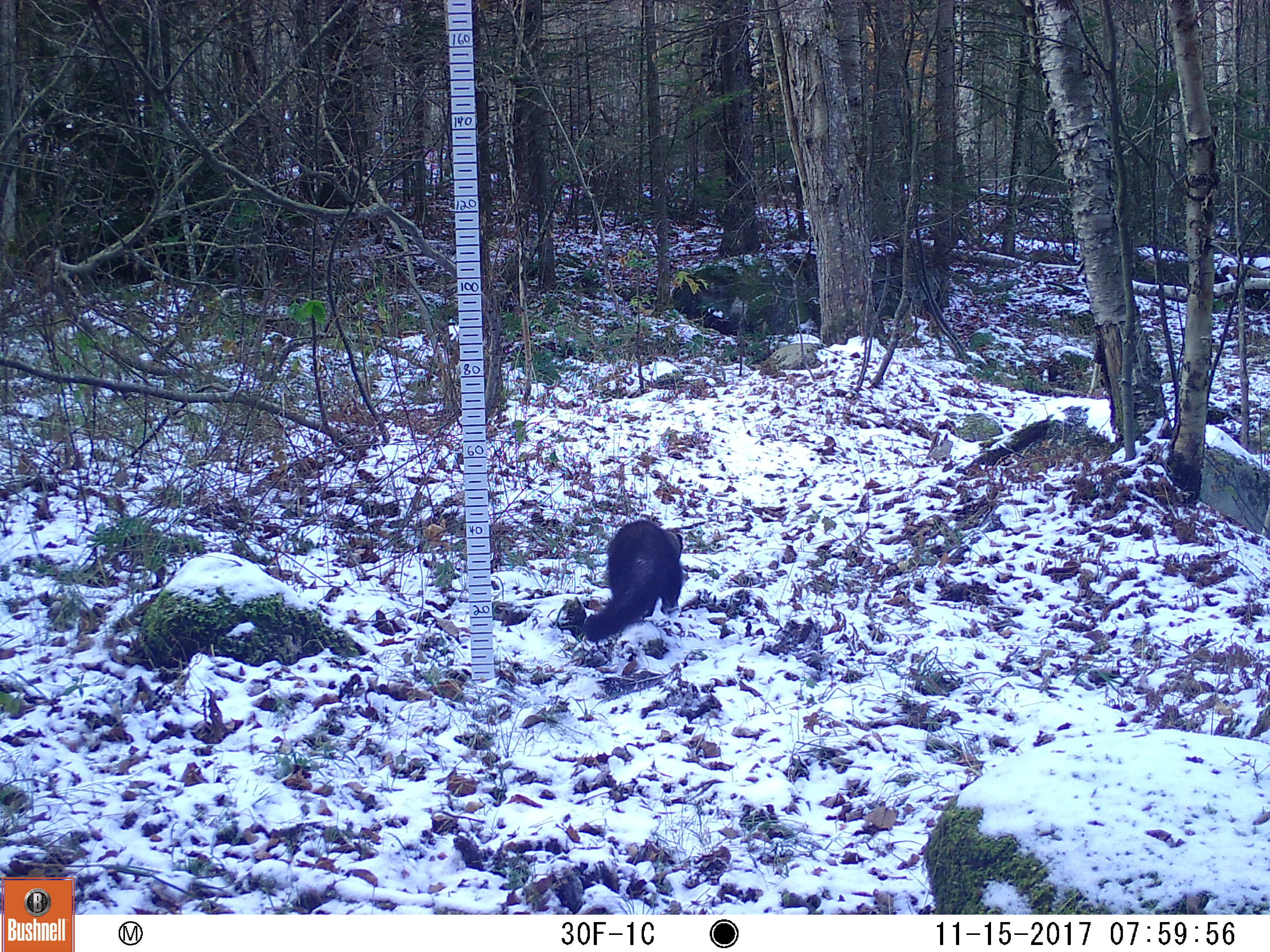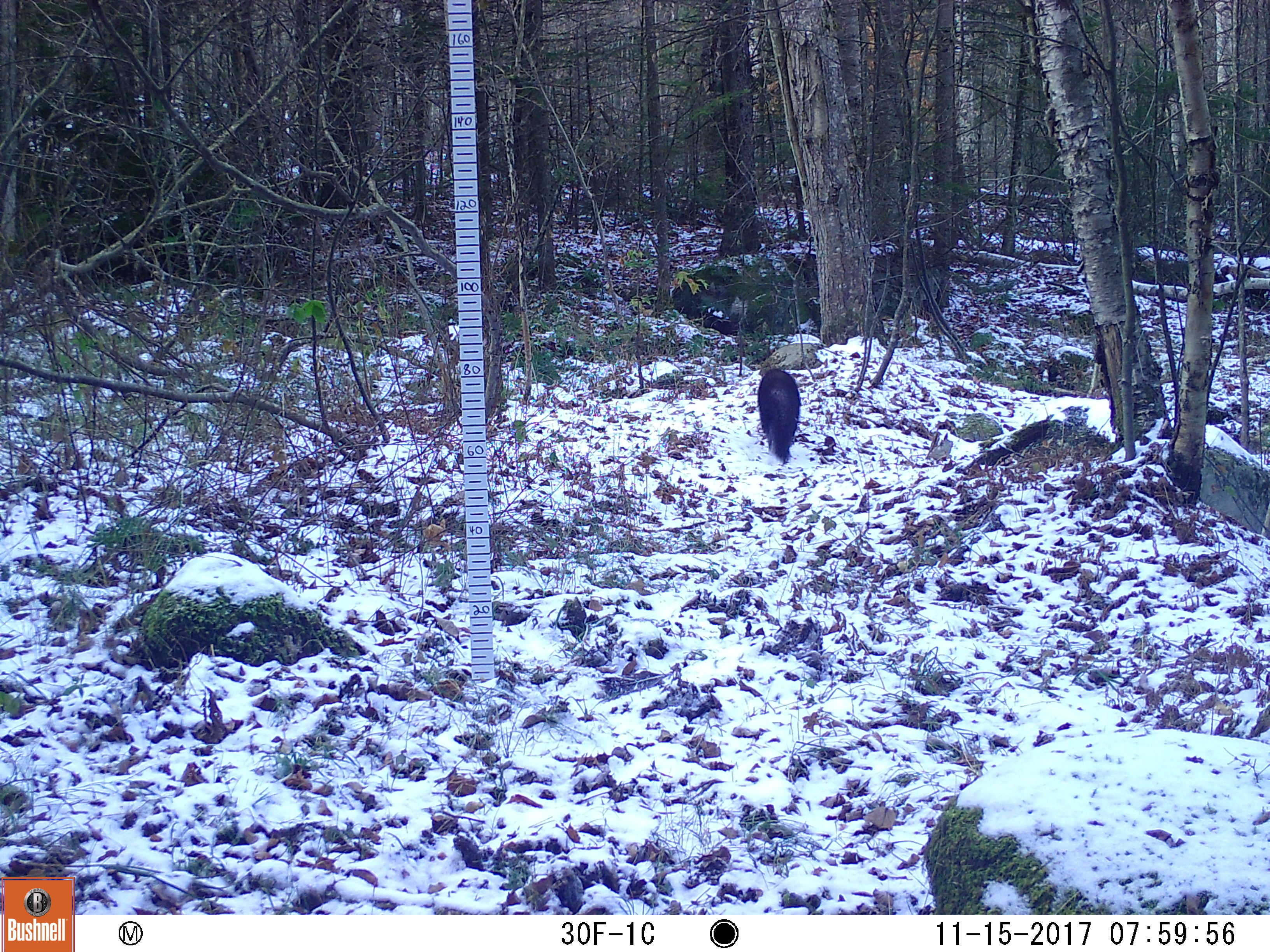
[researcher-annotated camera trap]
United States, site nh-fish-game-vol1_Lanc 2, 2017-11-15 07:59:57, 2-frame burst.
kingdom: Animalia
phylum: Chordata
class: Mammalia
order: Carnivora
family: Mustelidae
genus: Pekania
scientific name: Pekania pennanti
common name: fisher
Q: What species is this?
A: Fisher (Pekania pennanti).